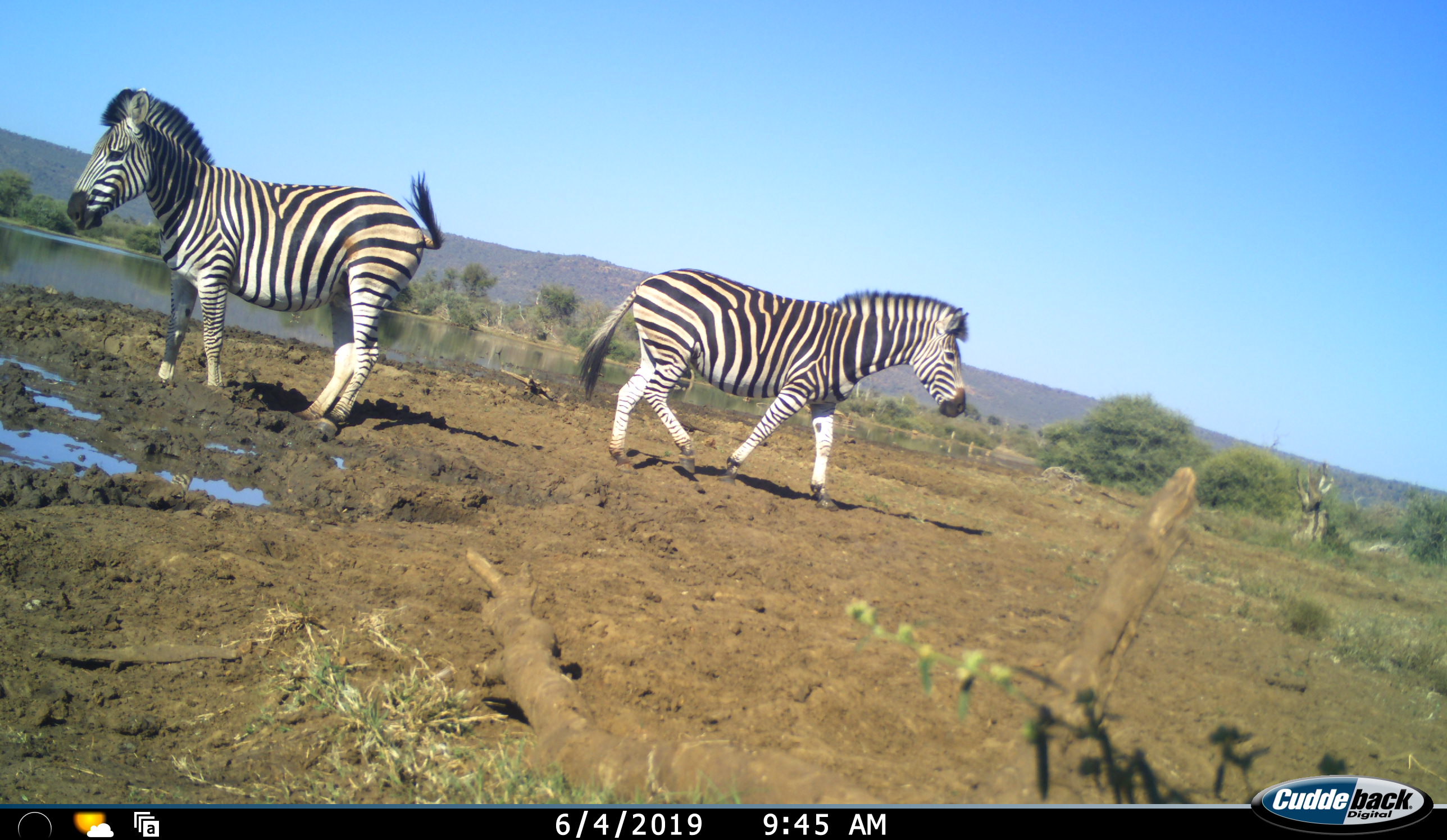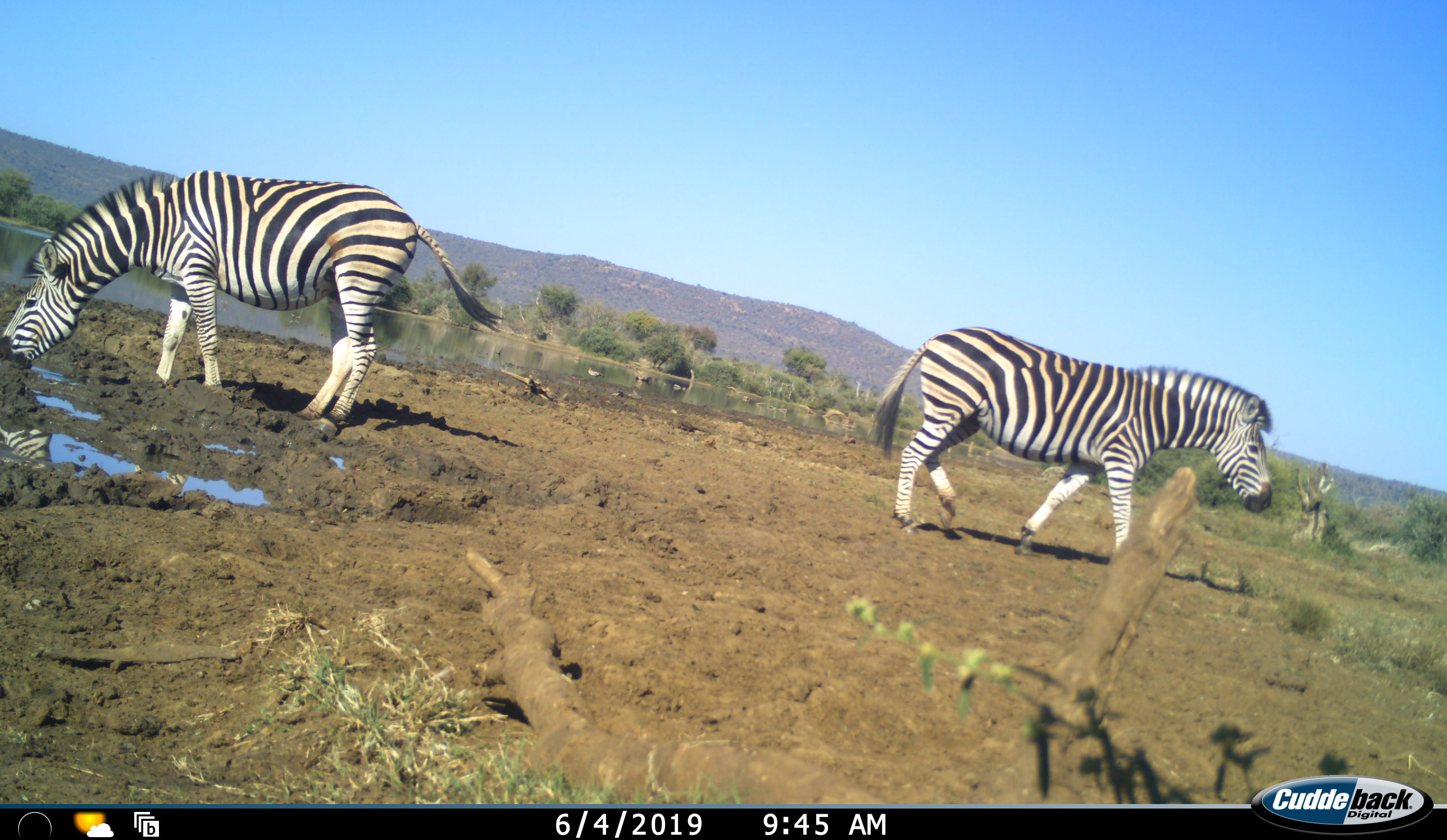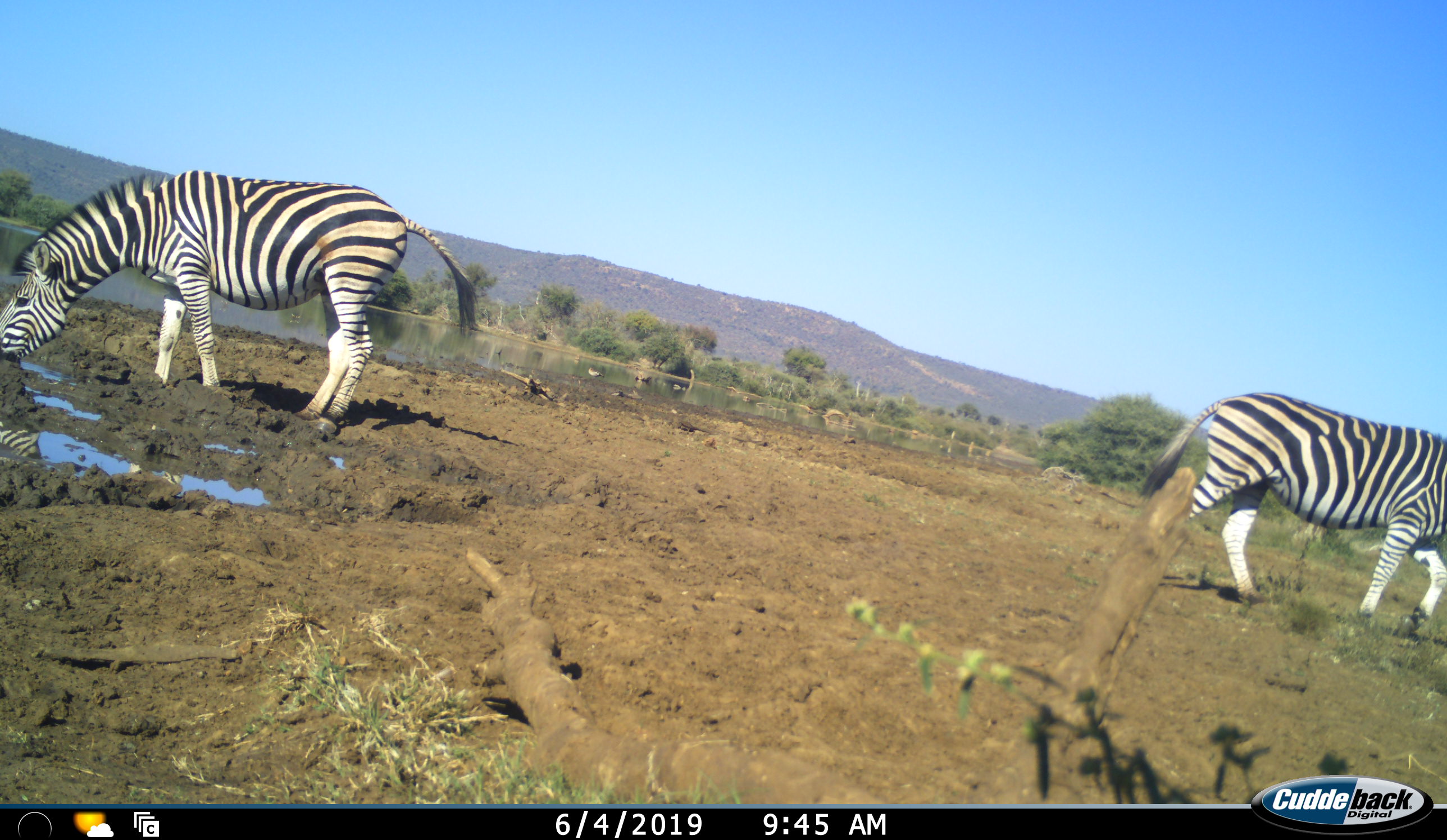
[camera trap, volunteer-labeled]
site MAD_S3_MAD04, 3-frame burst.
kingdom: Animalia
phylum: Chordata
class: Mammalia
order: Perissodactyla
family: Equidae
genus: Equus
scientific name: Equus quagga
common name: plains zebra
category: zebraplains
Zebraplains (plains zebra) (Equus quagga), count 2. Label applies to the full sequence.